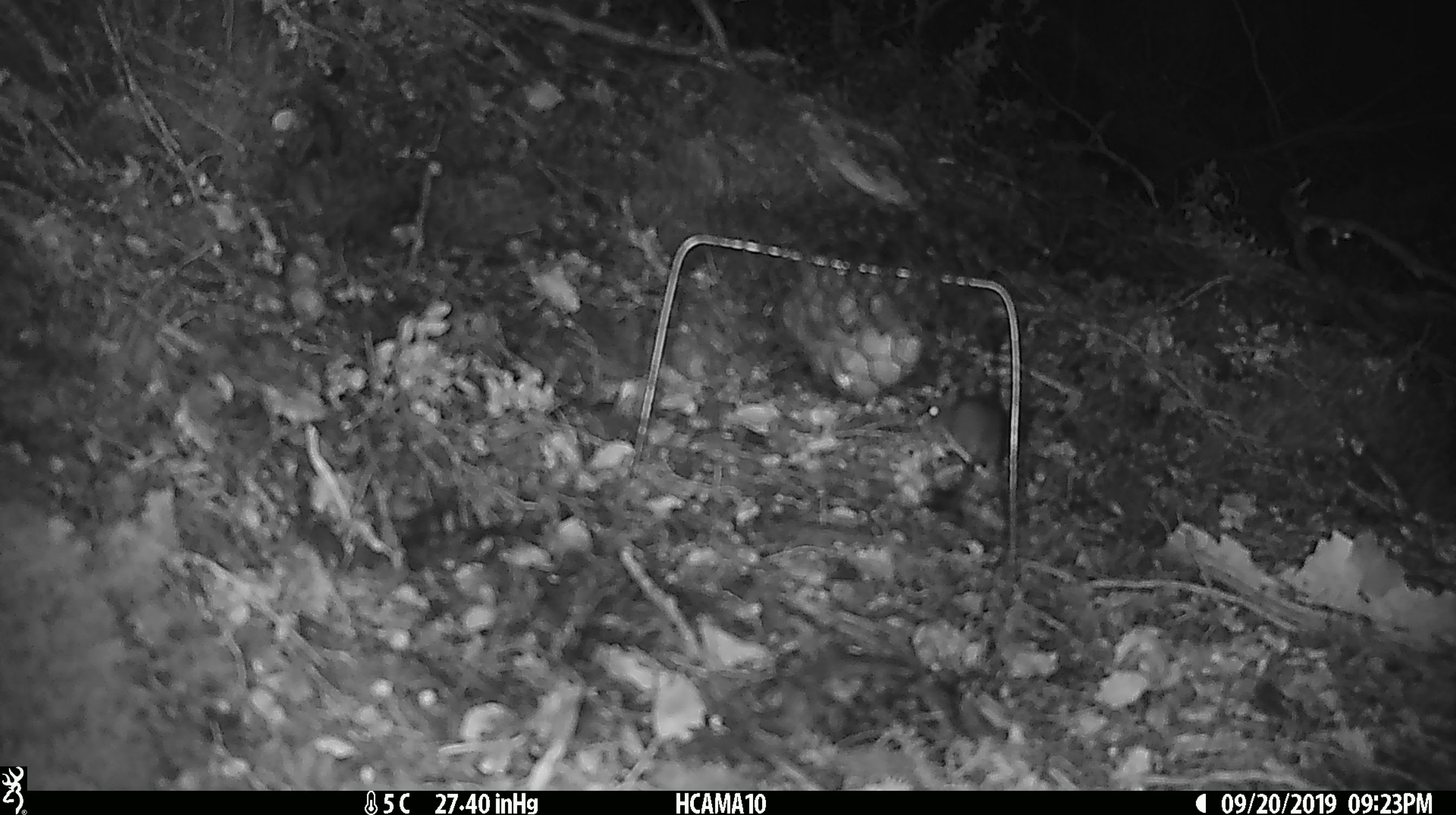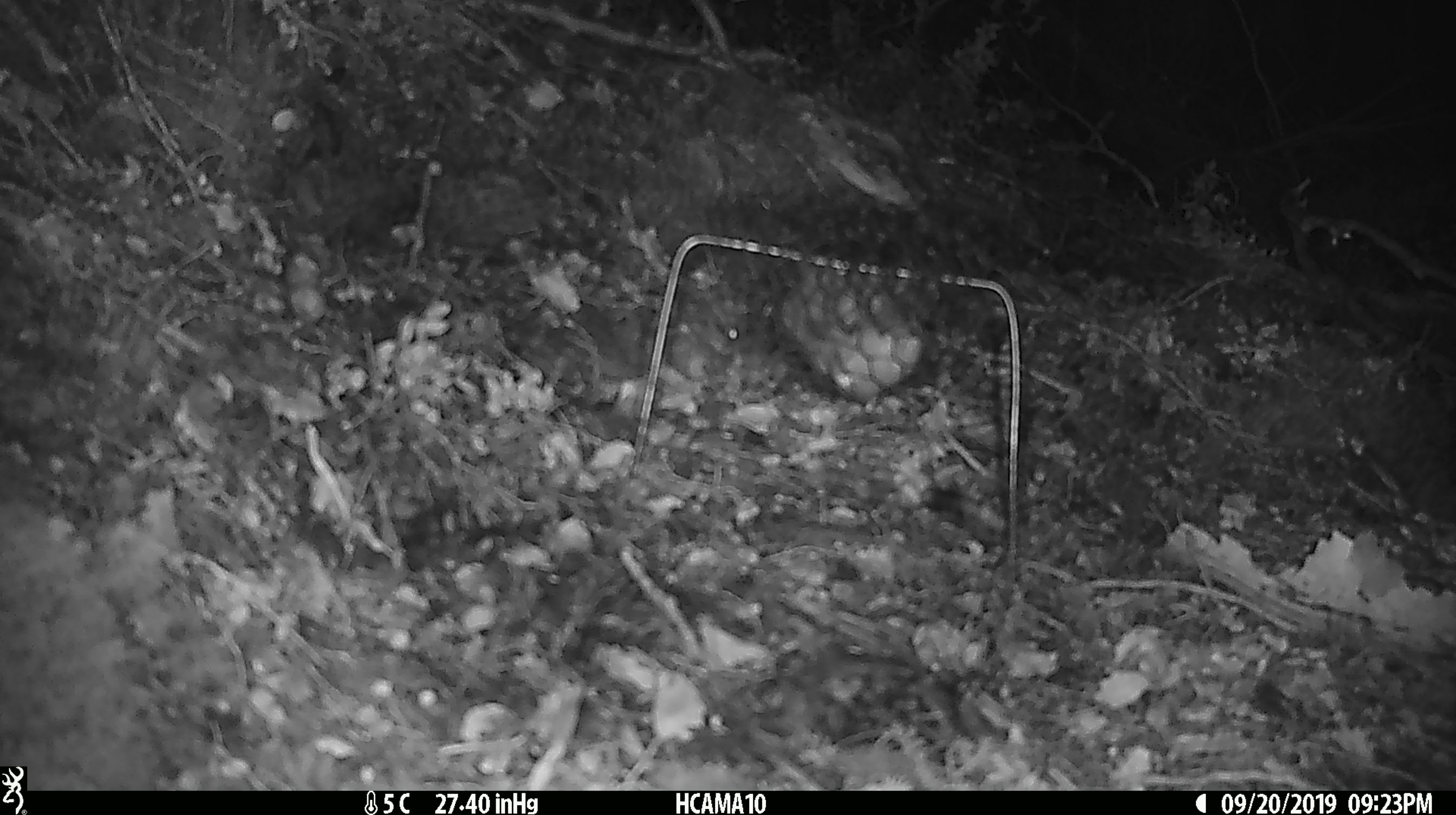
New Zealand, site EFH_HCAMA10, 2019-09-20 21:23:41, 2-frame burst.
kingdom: Animalia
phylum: Chordata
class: Mammalia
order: Rodentia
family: Muridae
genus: Mus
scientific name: Mus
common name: mouse